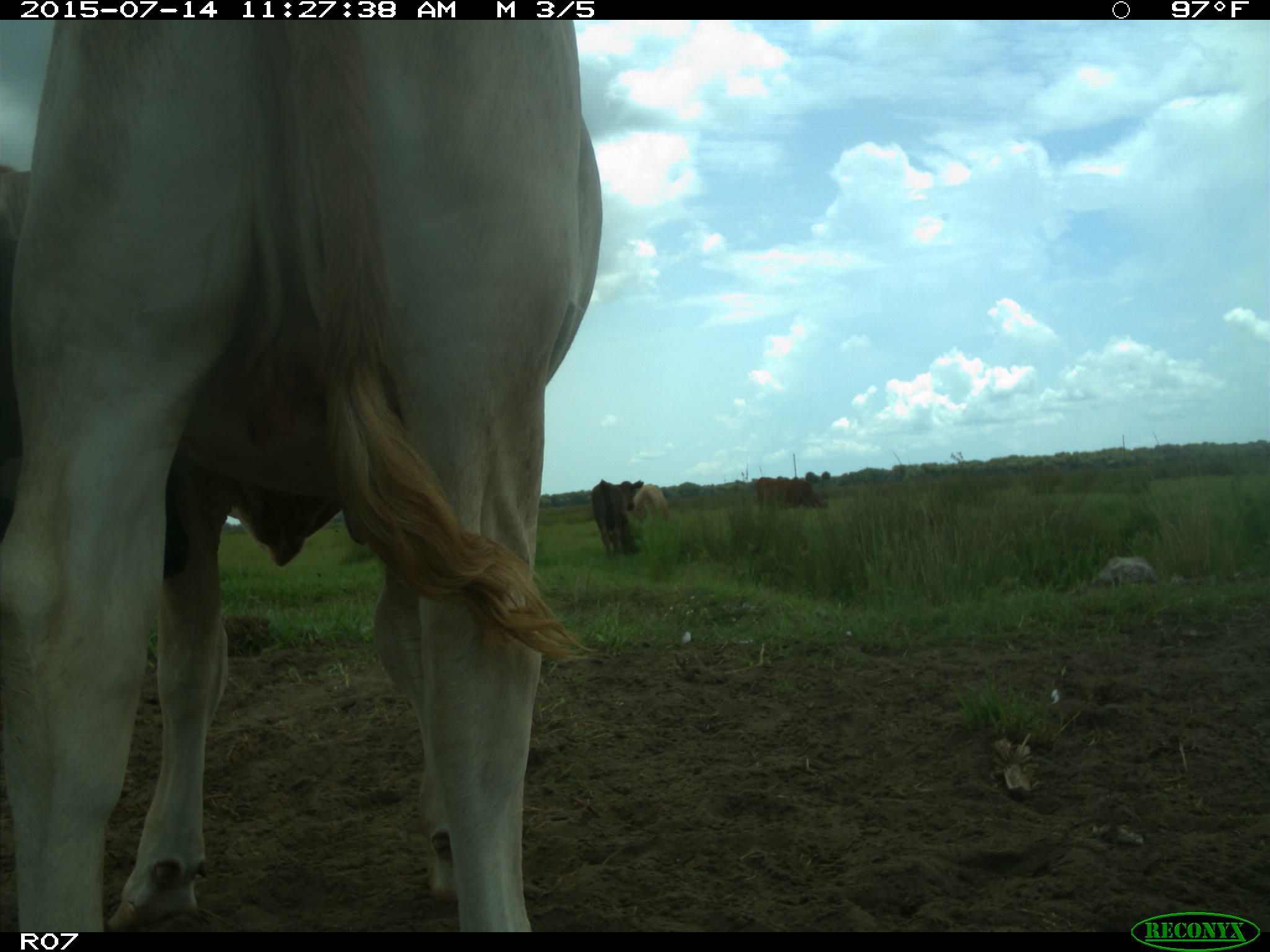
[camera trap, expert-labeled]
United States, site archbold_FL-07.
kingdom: Animalia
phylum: Chordata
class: Mammalia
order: Artiodactyla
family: Bovidae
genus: Bos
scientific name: Bos taurus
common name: domestic cow